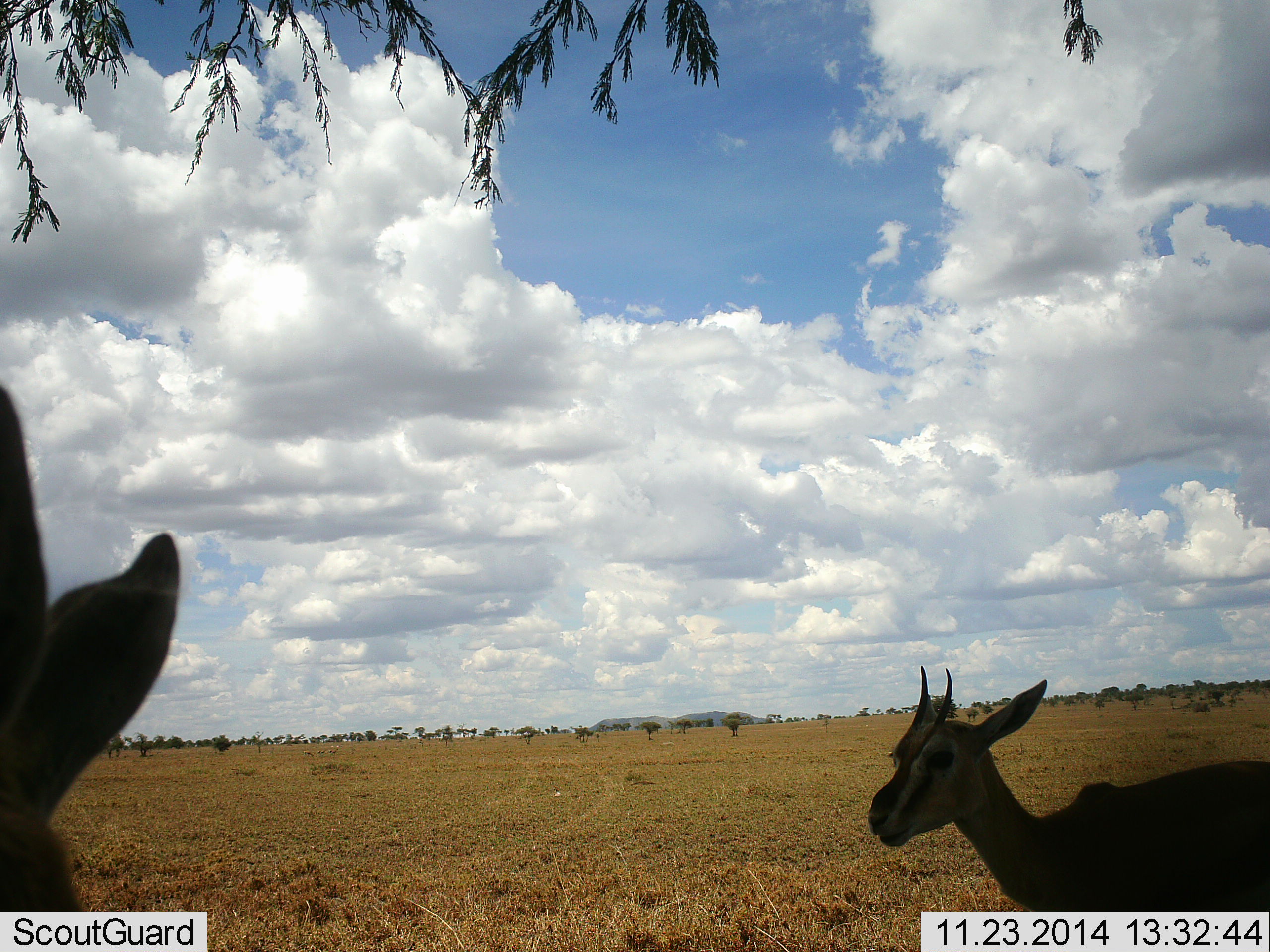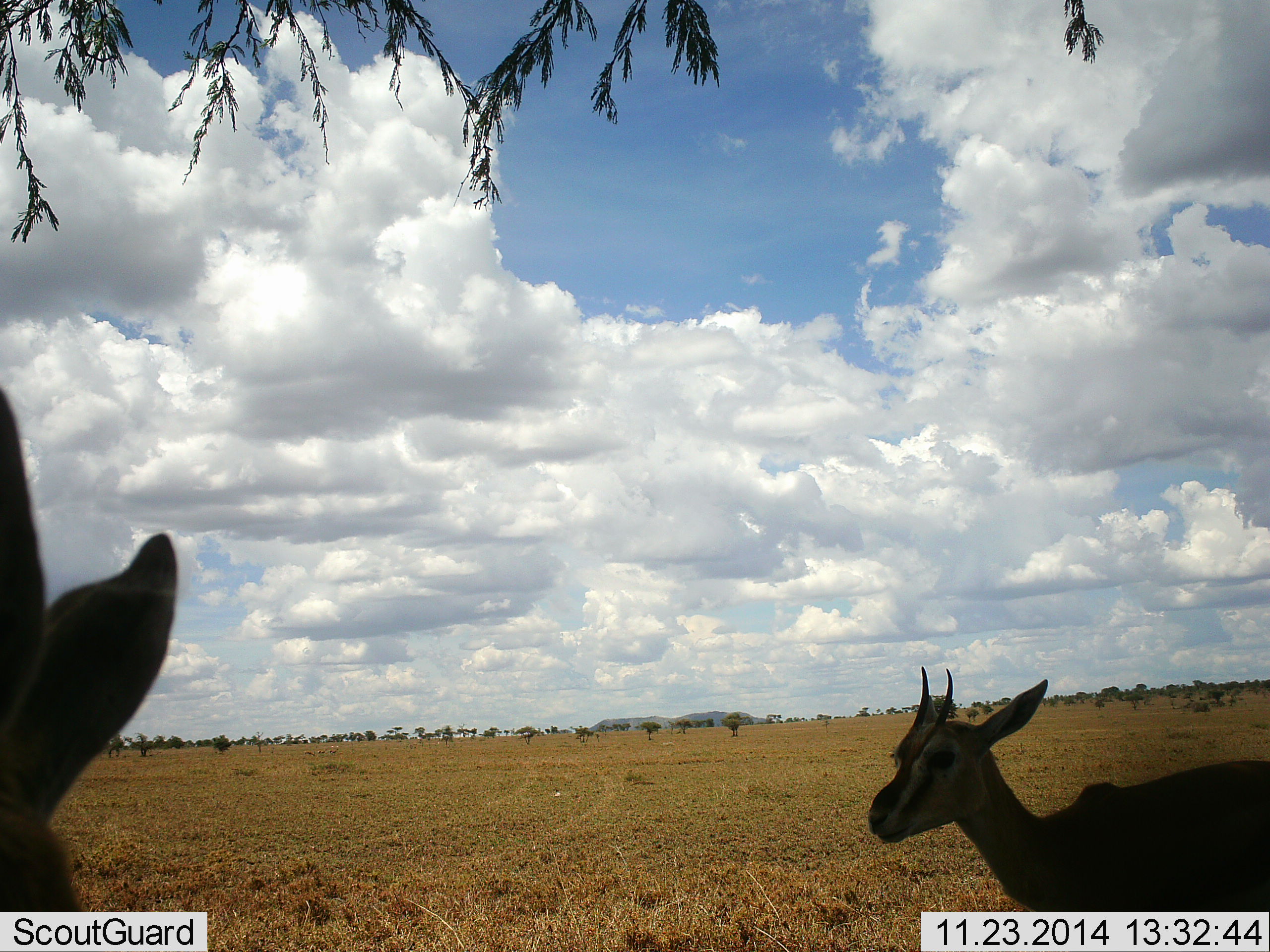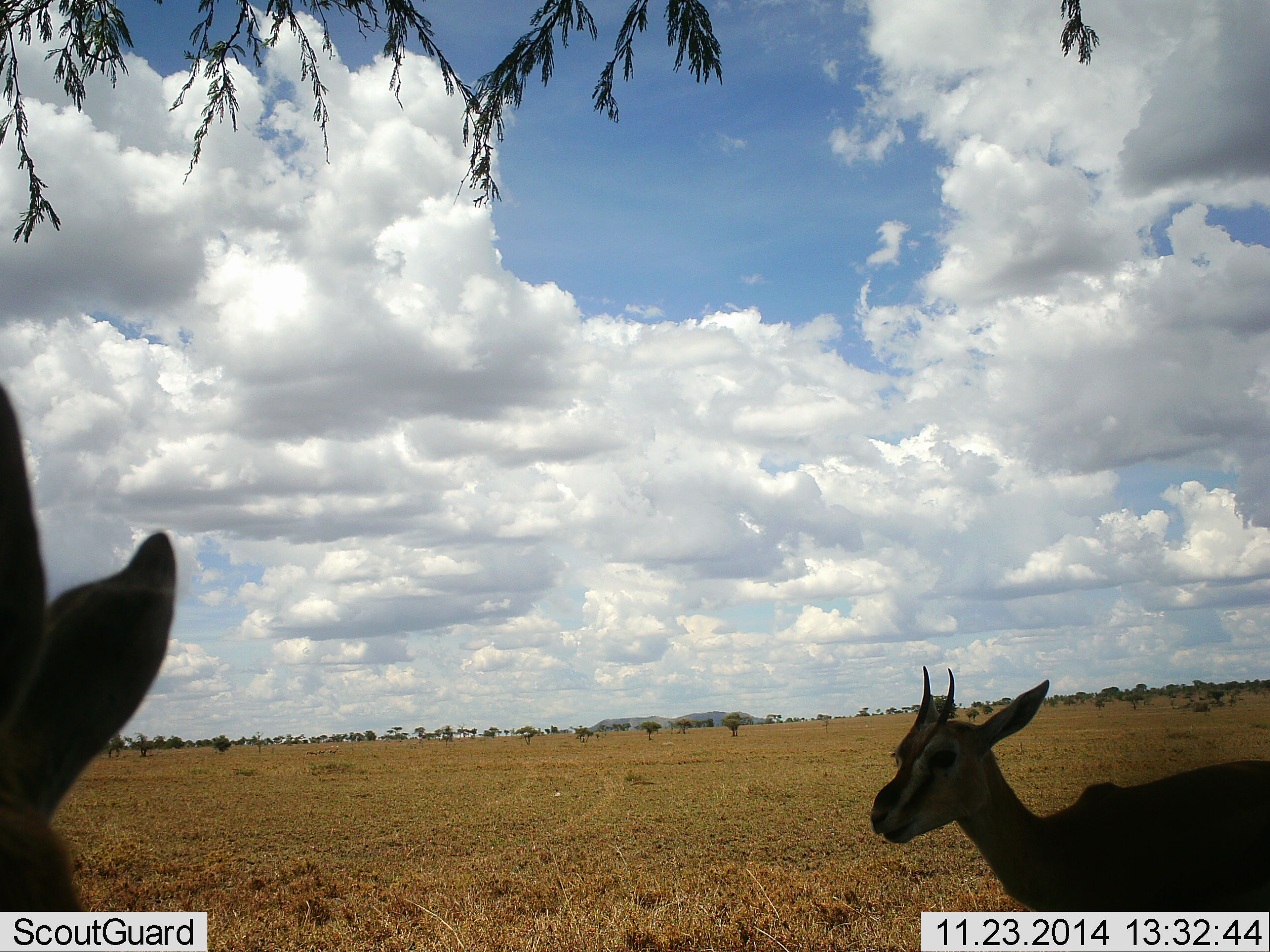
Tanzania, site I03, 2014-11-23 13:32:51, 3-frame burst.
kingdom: Animalia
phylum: Chordata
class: Mammalia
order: Artiodactyla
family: Bovidae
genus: Eudorcas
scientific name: Eudorcas thomsonii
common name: thomson's gazelle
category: gazellethomsons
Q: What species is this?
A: Gazellethomsons (thomson's gazelle) (Eudorcas thomsonii).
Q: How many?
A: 2.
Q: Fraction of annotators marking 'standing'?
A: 90%.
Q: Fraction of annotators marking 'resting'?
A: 0%.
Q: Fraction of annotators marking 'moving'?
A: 0%.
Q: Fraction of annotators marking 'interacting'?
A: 0%.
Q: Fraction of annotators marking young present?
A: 0%.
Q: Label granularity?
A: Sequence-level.